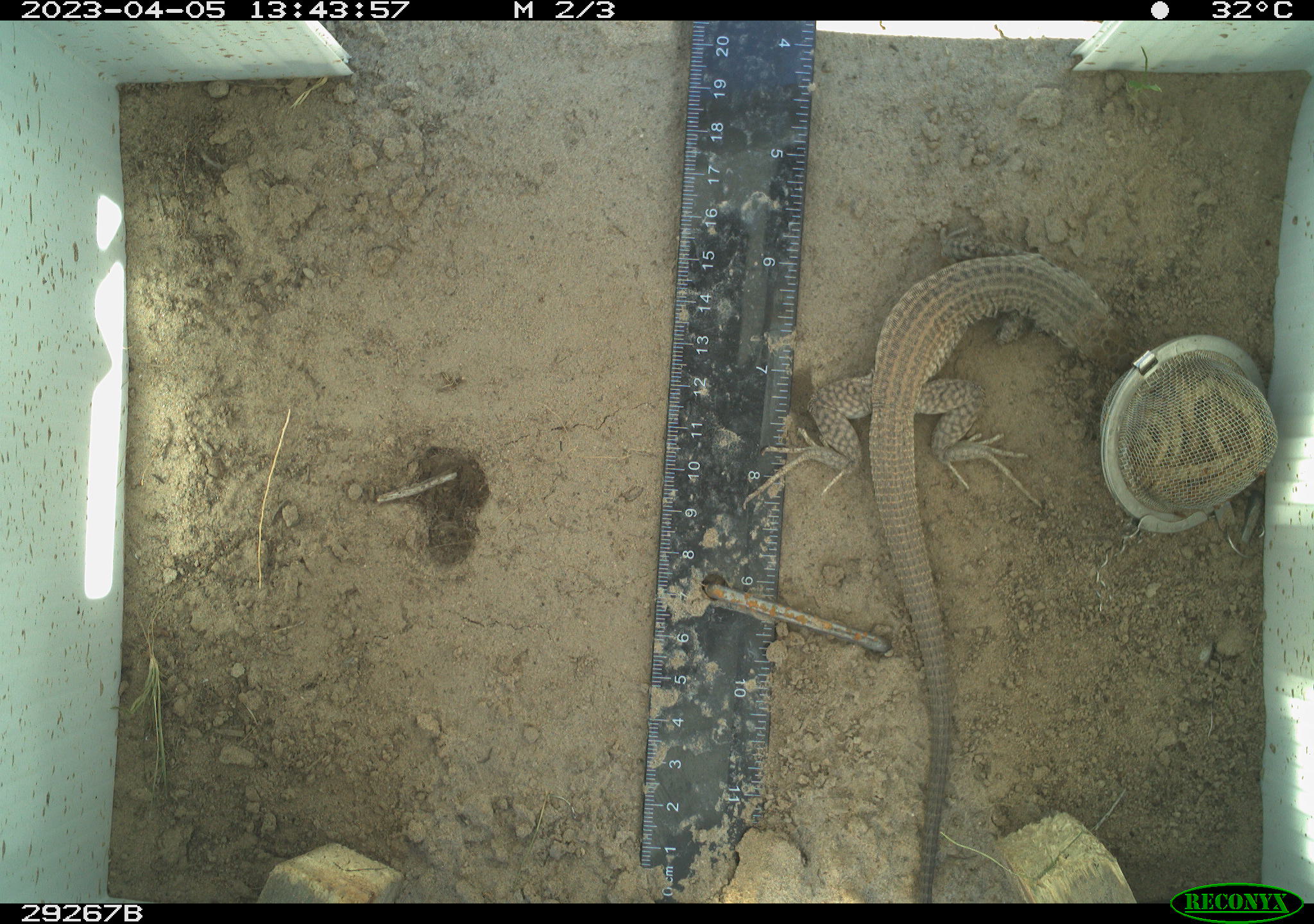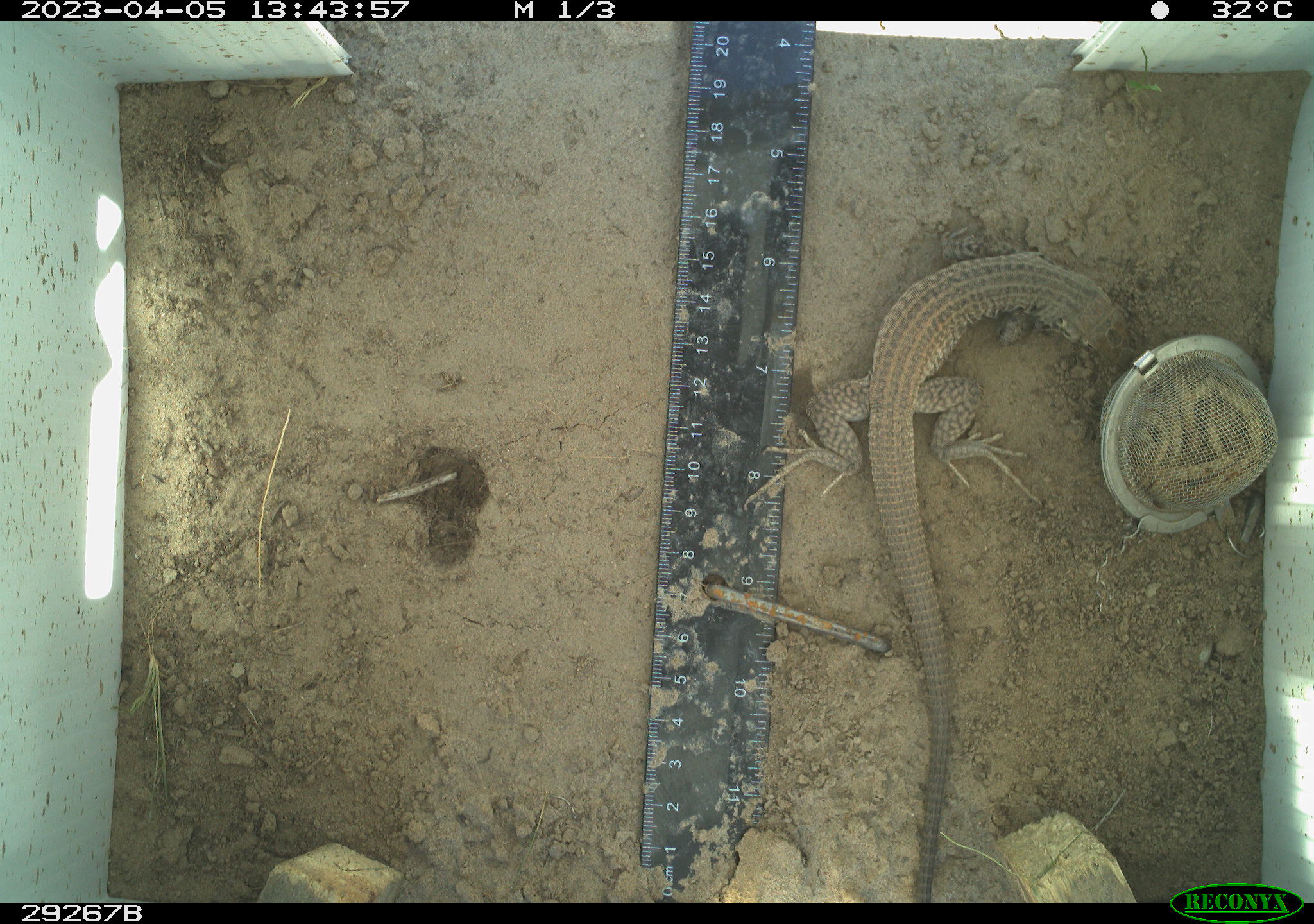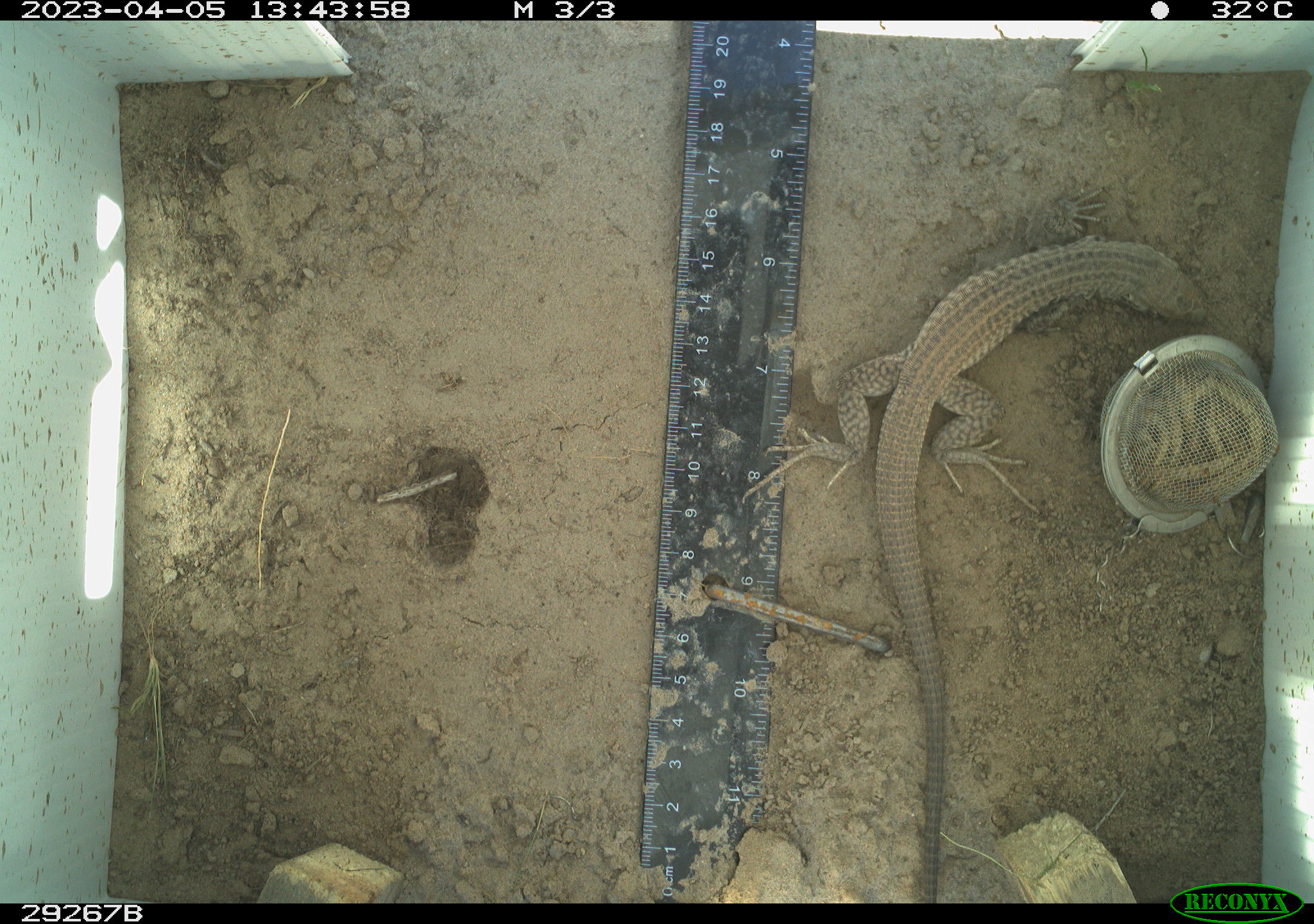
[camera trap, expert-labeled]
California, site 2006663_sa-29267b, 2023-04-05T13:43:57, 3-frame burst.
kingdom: Animalia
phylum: Chordata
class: Reptilia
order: Squamata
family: Teiidae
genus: Aspidoscelis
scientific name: Aspidoscelis tigris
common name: western whiptail